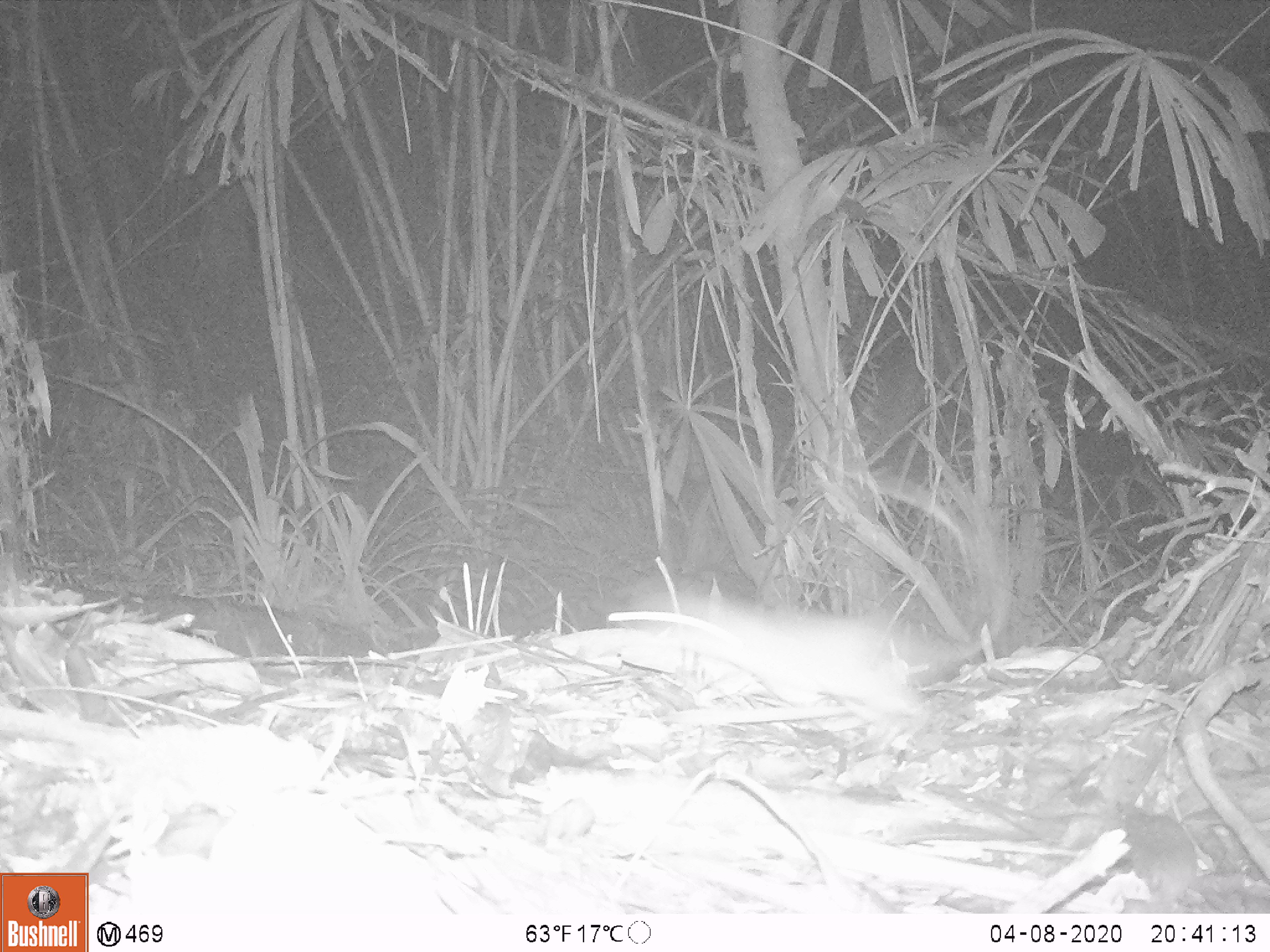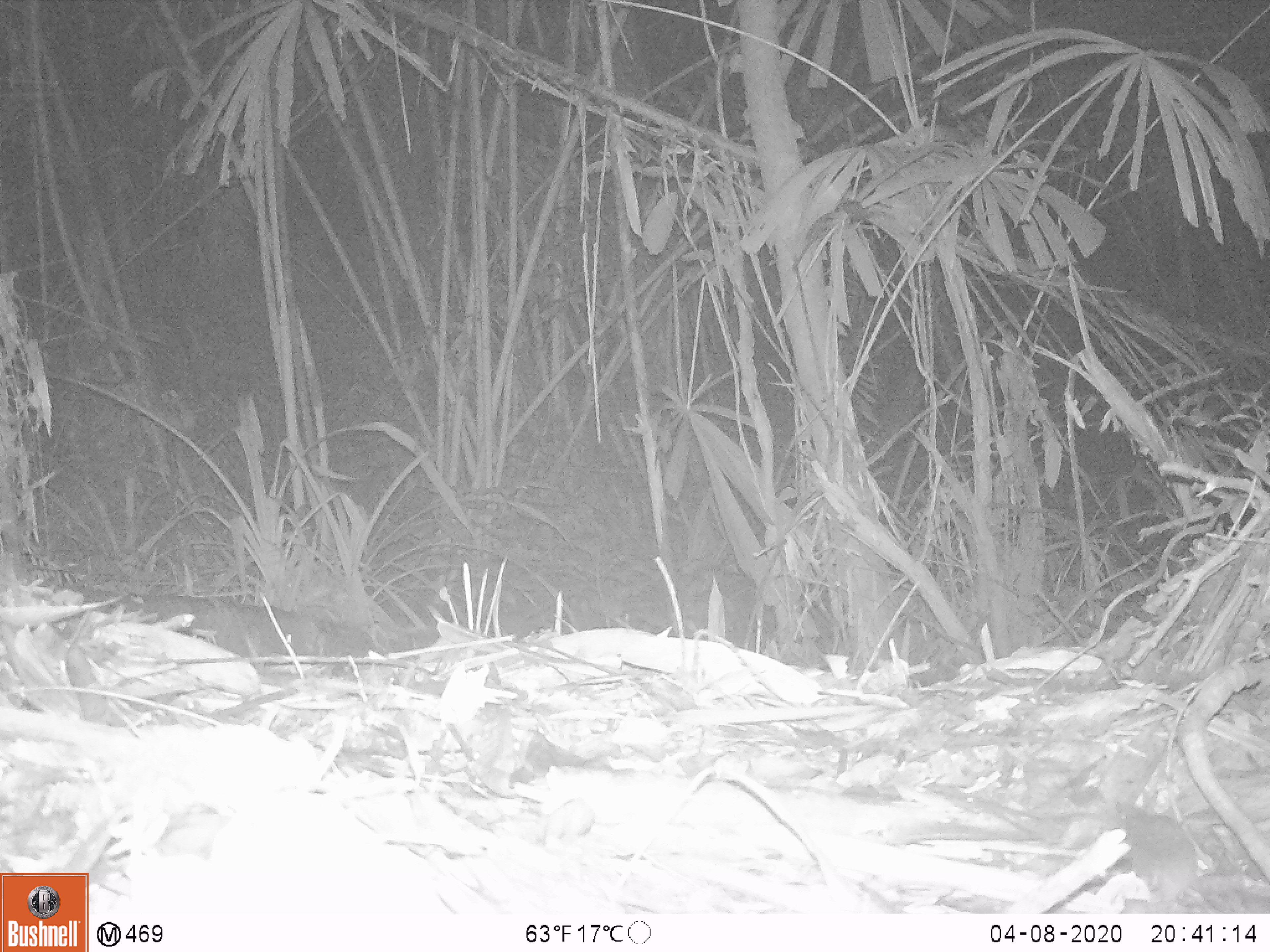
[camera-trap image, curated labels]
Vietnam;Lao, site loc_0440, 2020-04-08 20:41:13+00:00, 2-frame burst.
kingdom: Animalia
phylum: Chordata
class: Mammalia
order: Rodentia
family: Muridae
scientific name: Muridae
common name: old-world mice and rats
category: unidentified murid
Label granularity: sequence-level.